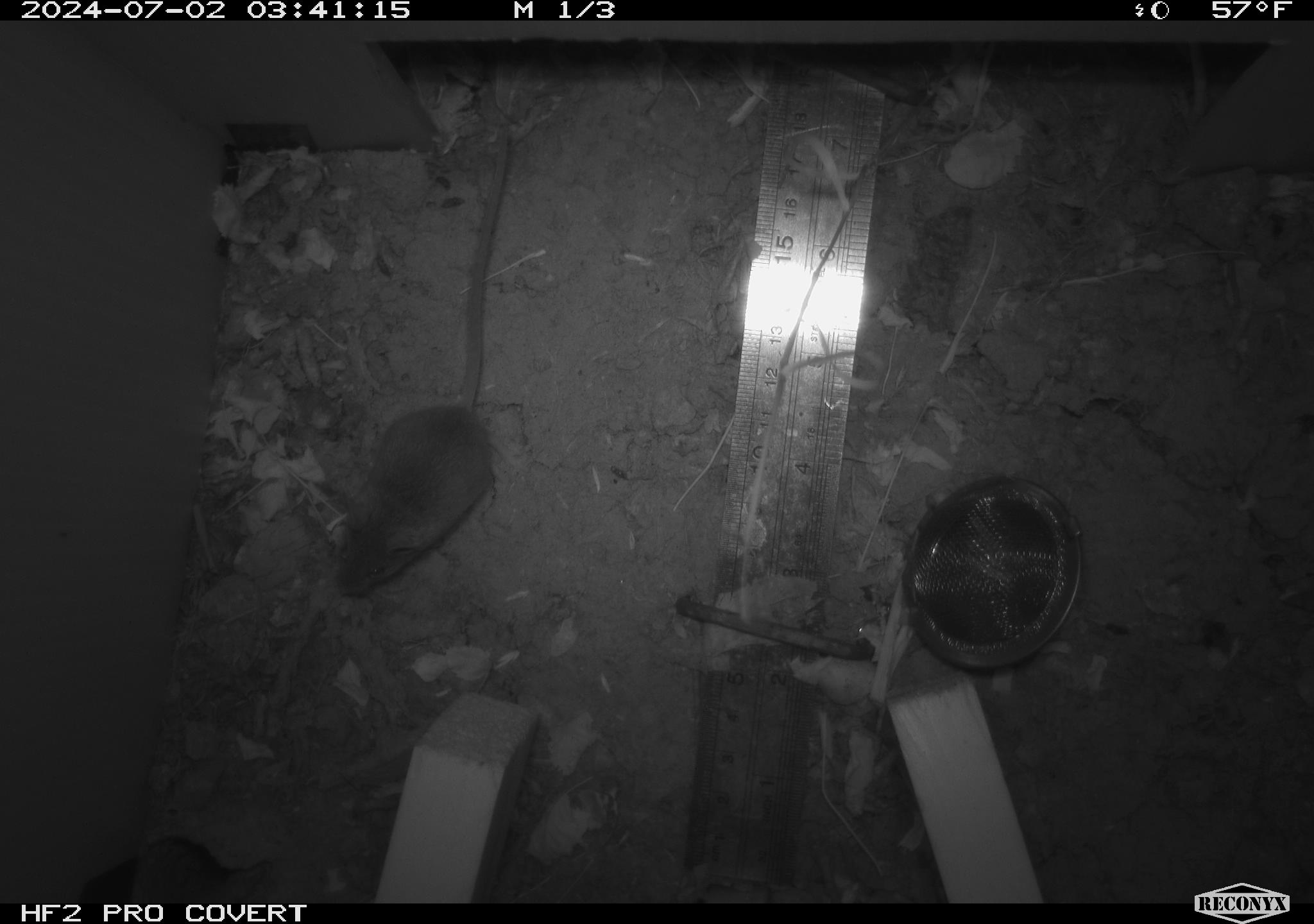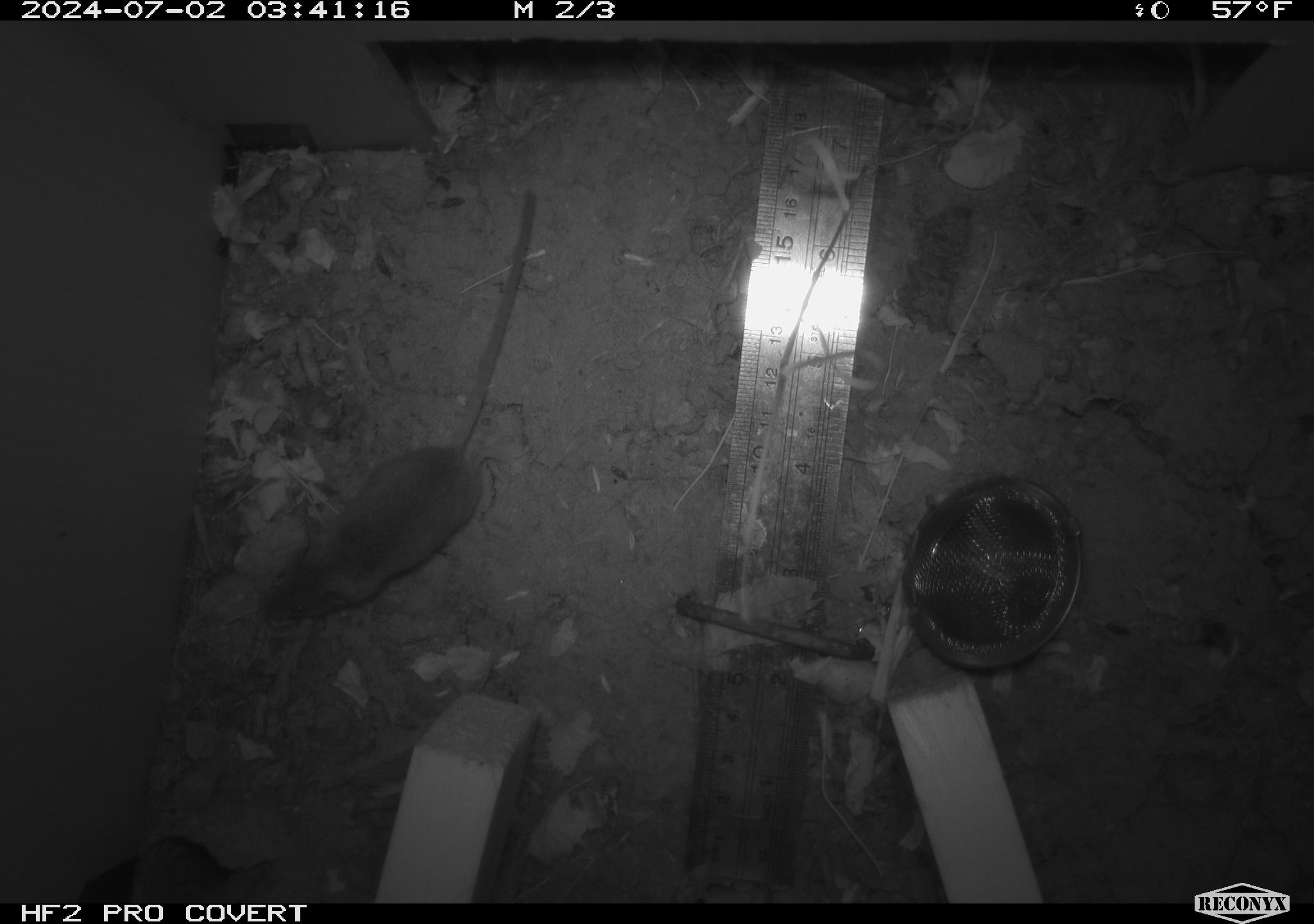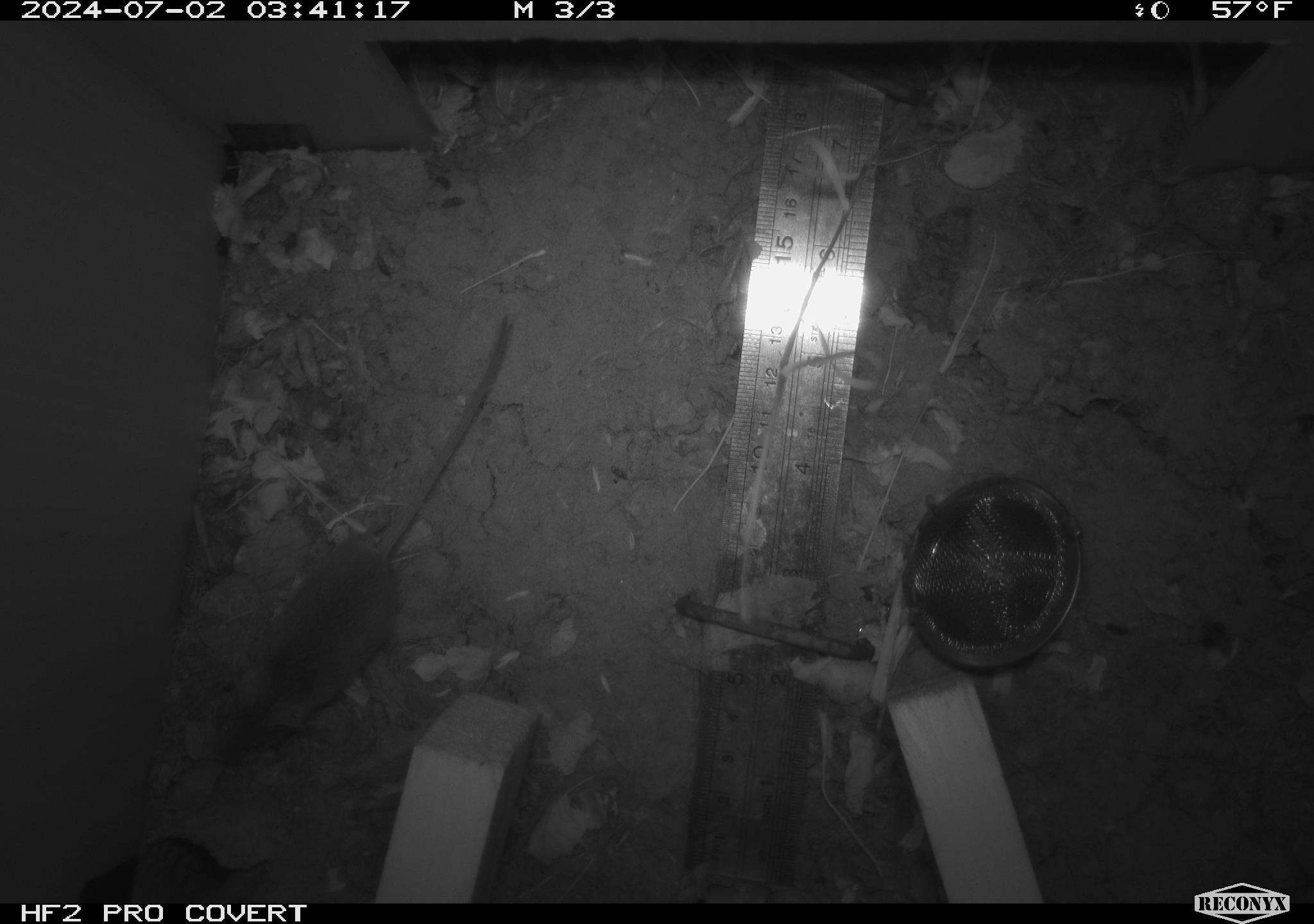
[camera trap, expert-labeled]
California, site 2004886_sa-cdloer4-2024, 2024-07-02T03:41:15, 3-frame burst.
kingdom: Animalia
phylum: Chordata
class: Mammalia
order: Rodentia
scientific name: Rodentia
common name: rodent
Rodent (Rodentia).